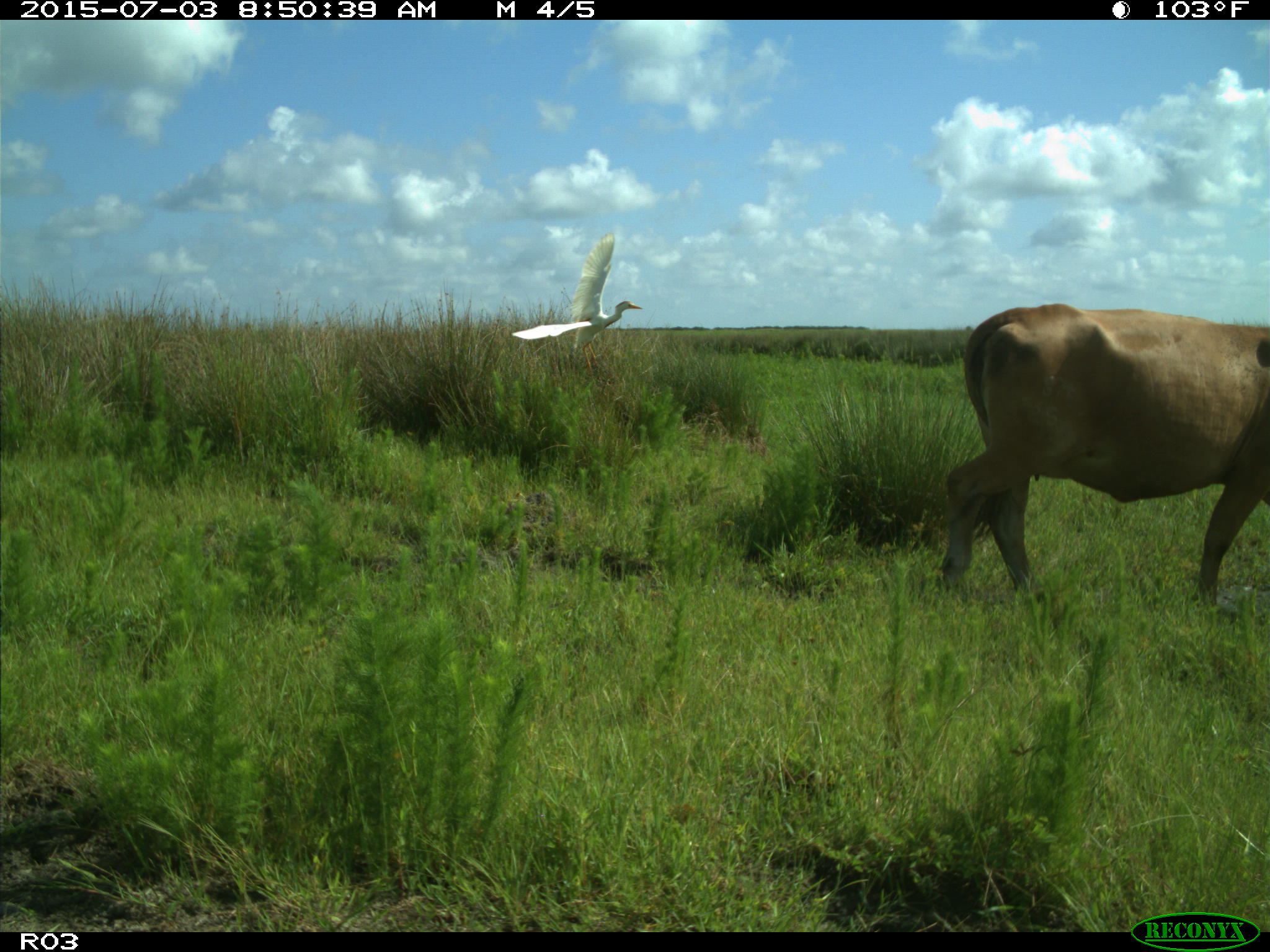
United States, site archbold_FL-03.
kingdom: Animalia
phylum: Chordata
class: Mammalia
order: Artiodactyla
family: Bovidae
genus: Bos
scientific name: Bos taurus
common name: domestic cow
Bos taurus (domestic cow).